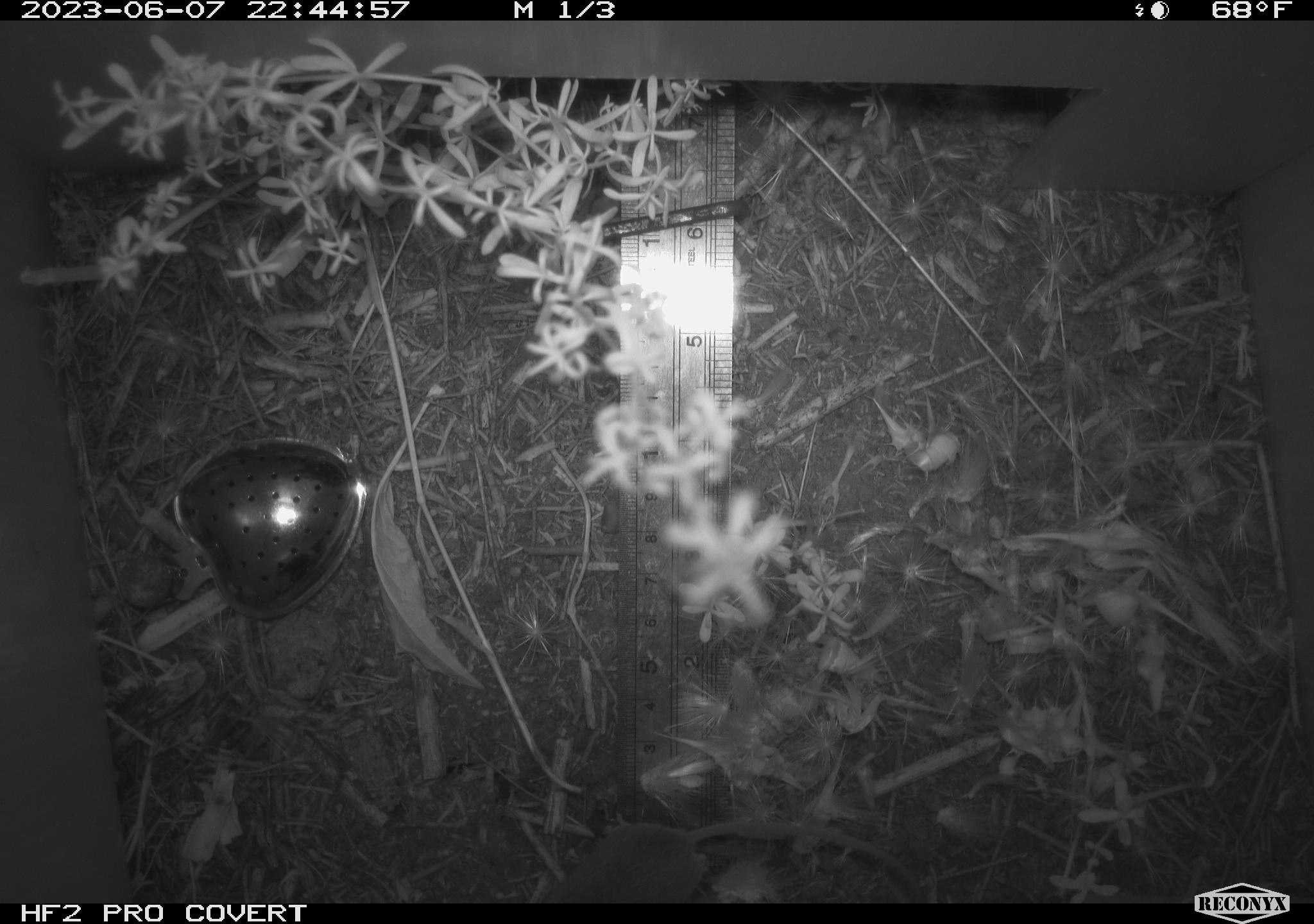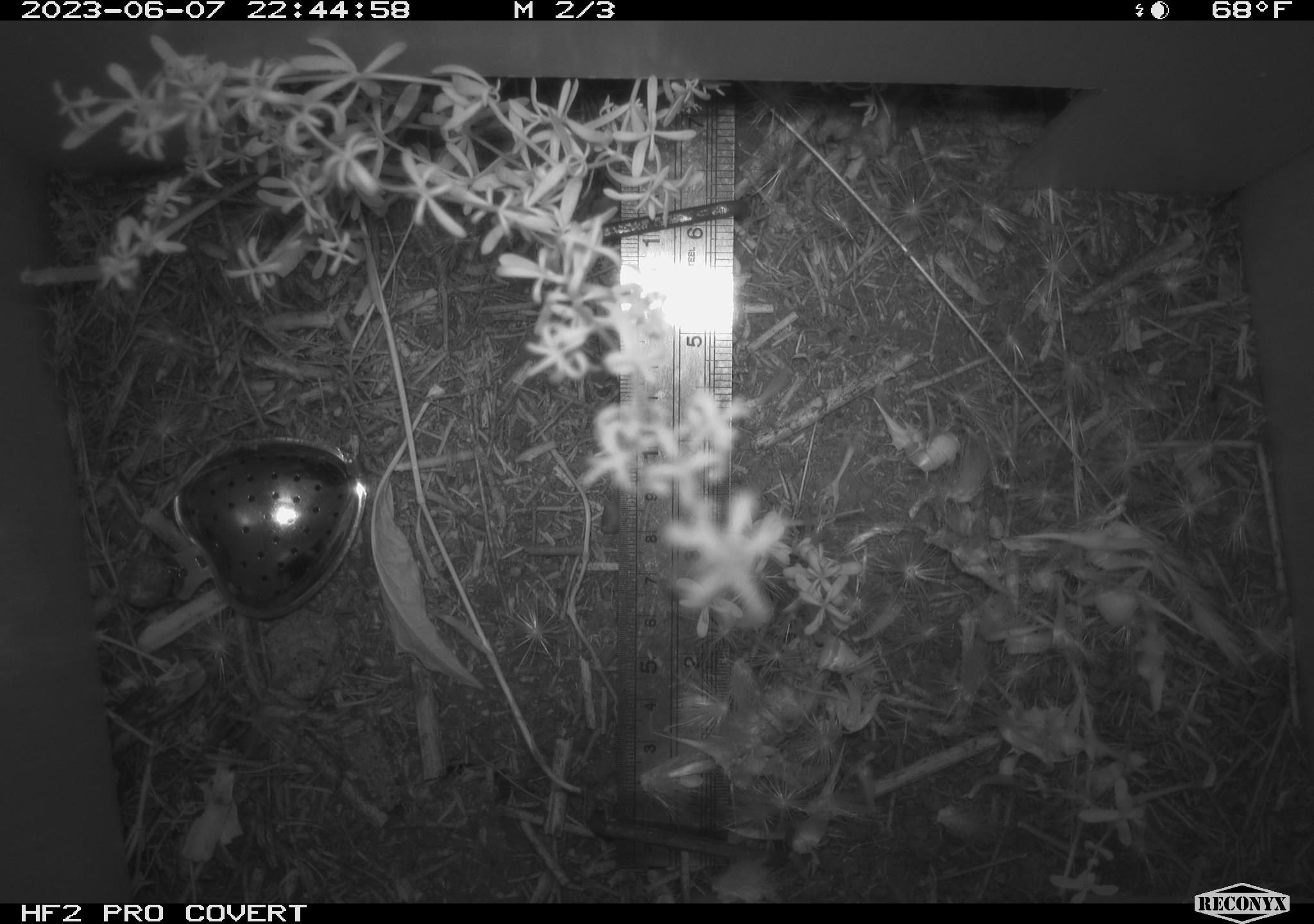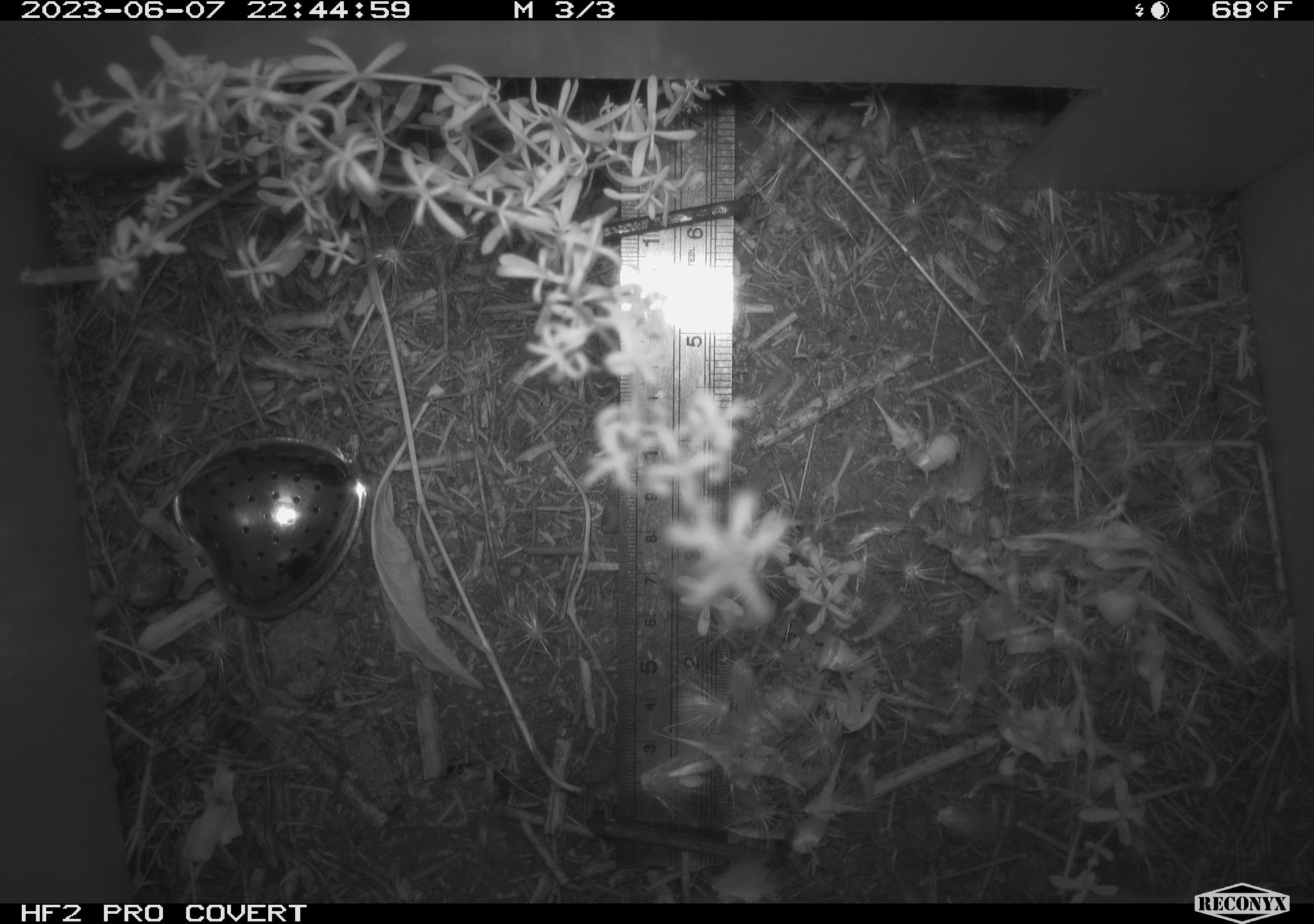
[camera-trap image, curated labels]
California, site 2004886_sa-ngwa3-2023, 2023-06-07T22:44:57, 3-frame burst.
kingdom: Animalia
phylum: Chordata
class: Mammalia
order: Rodentia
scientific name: Rodentia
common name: mouse species